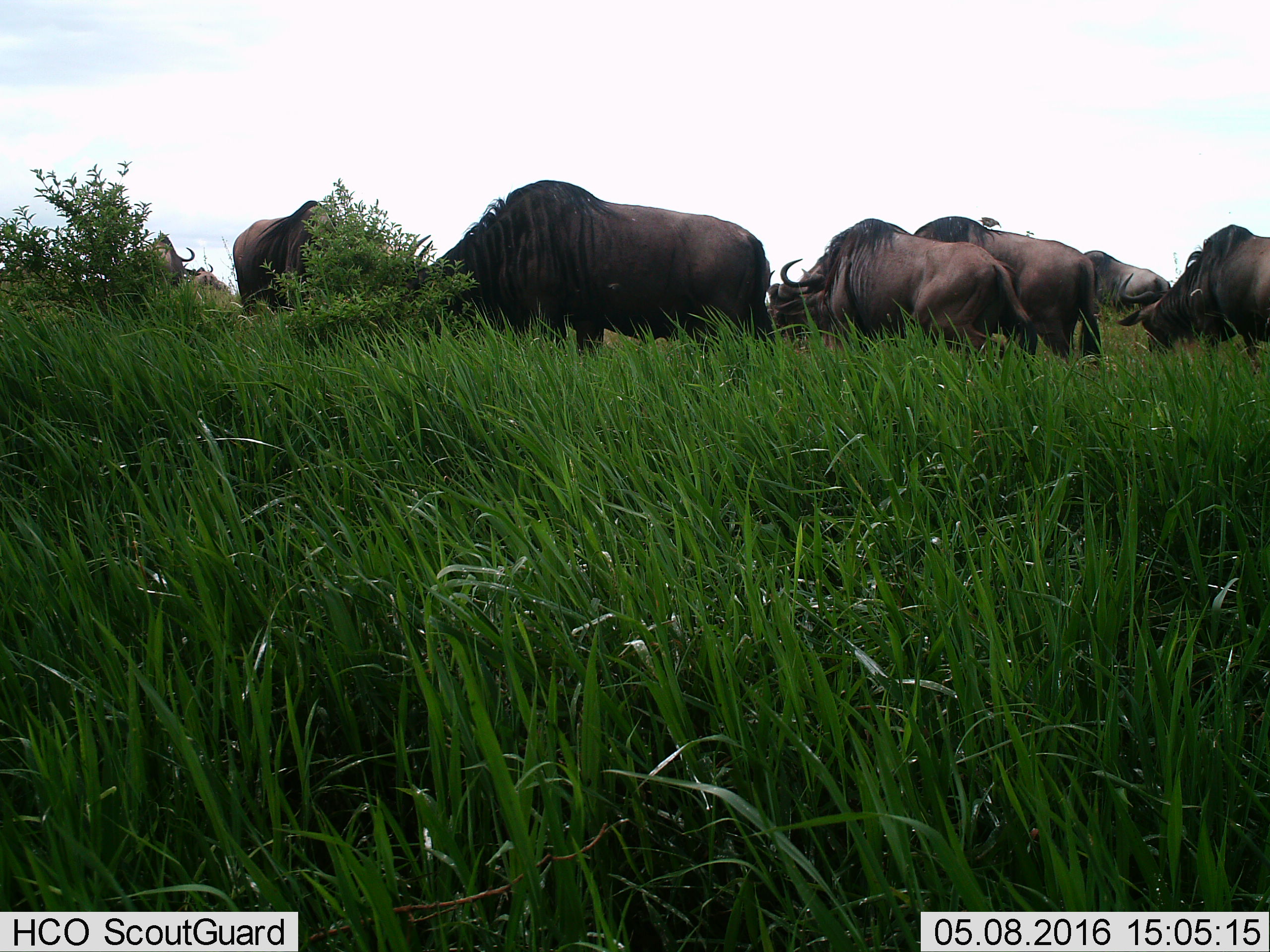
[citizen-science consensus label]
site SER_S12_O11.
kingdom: Animalia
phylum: Chordata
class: Mammalia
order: Artiodactyla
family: Bovidae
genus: Connochaetes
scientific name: Connochaetes taurinus taurinus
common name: blue wildebeest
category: wildebeestblue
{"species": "wildebeestblue (blue wildebeest) (Connochaetes taurinus taurinus)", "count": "8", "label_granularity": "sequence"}